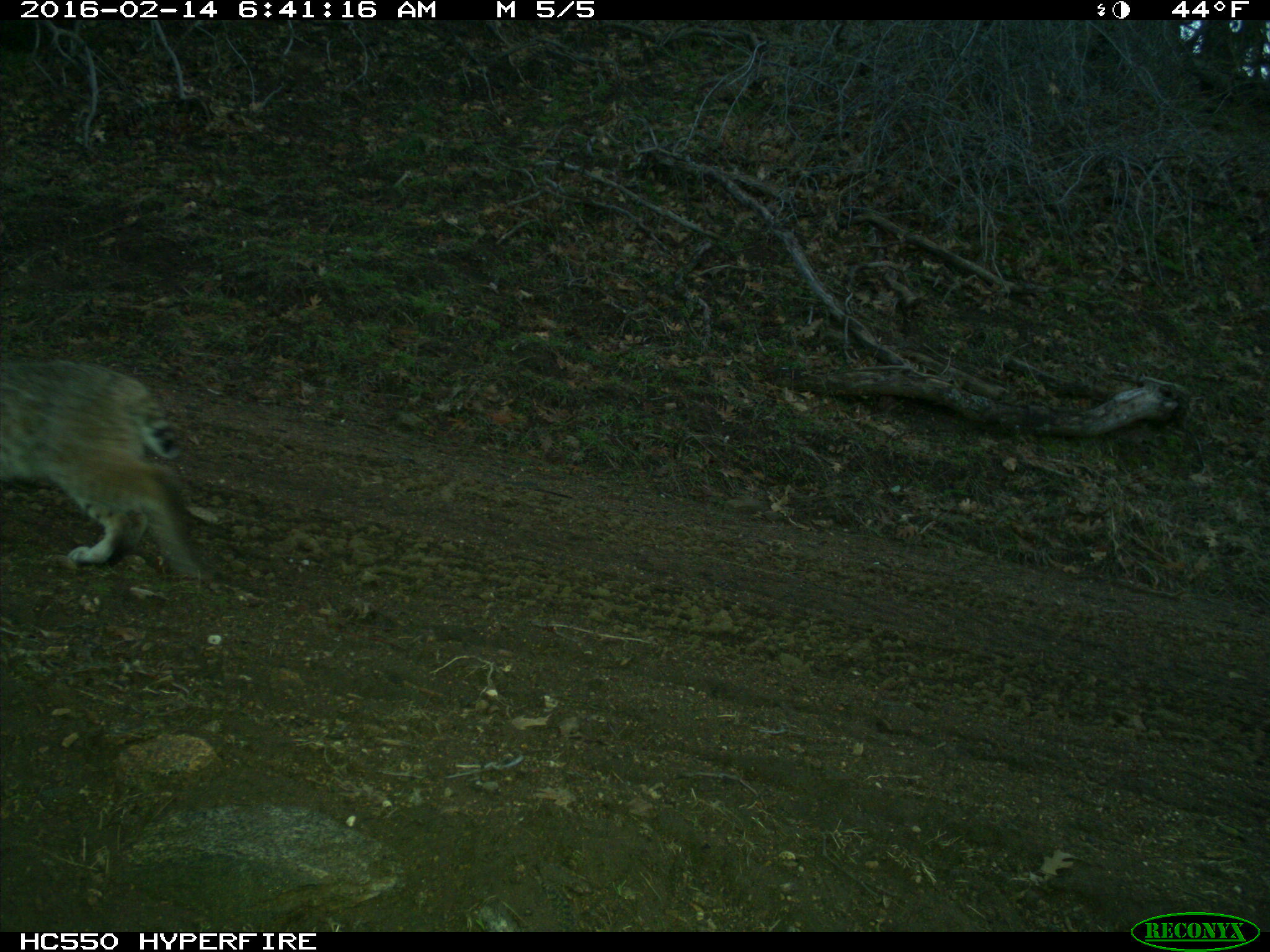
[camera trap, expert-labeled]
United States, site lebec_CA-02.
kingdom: Animalia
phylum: Chordata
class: Mammalia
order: Carnivora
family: Felidae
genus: Lynx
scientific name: Lynx rufus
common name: bobcat